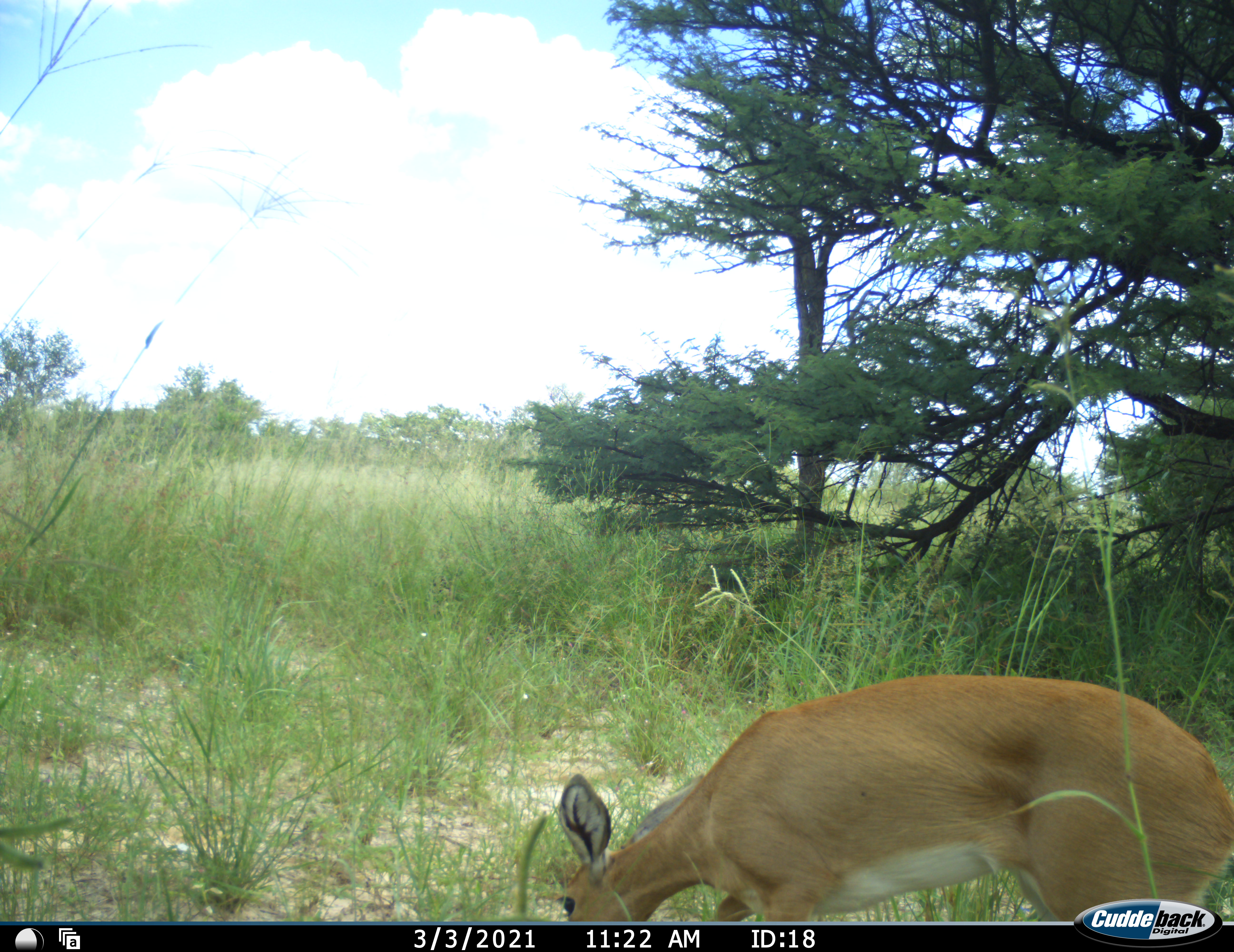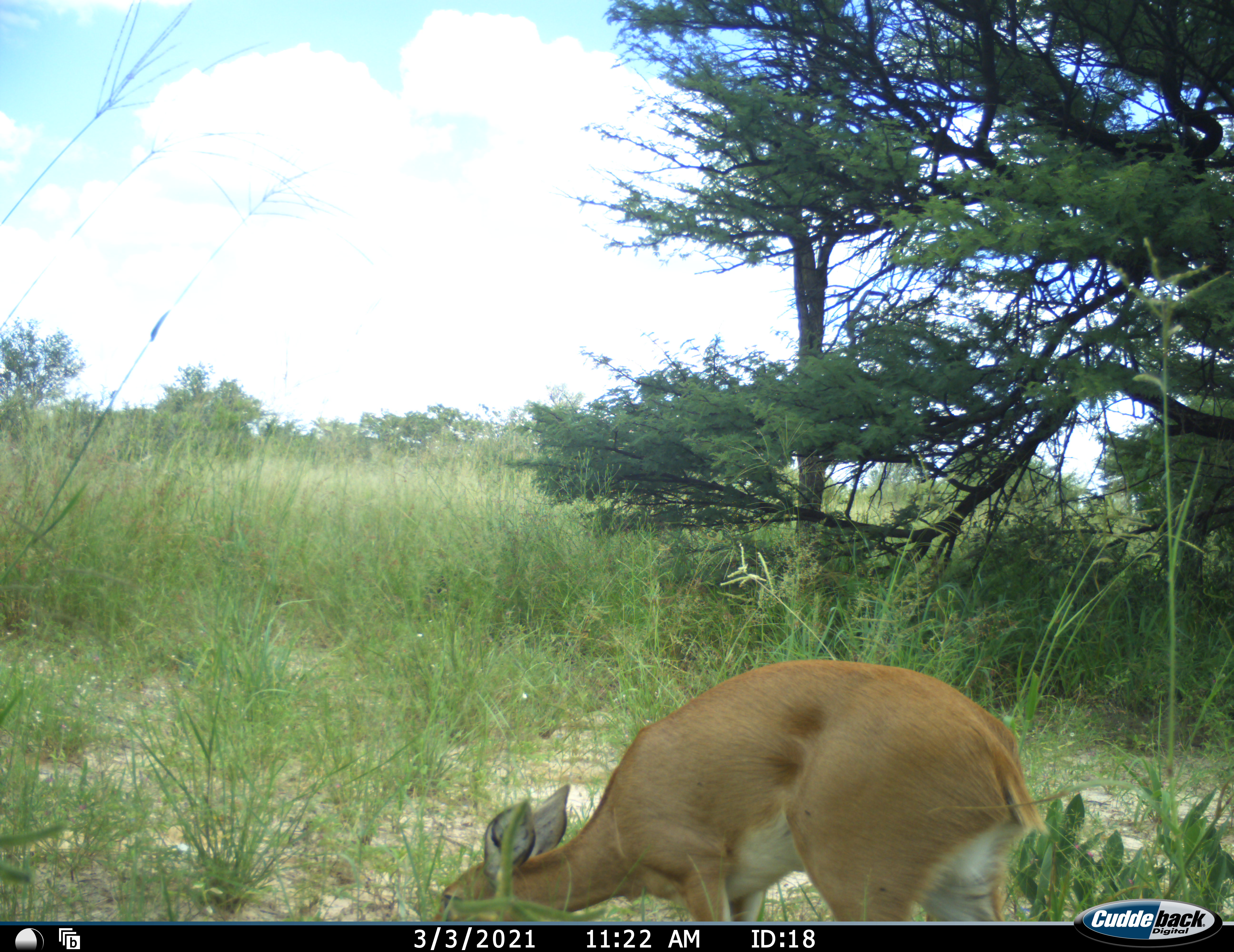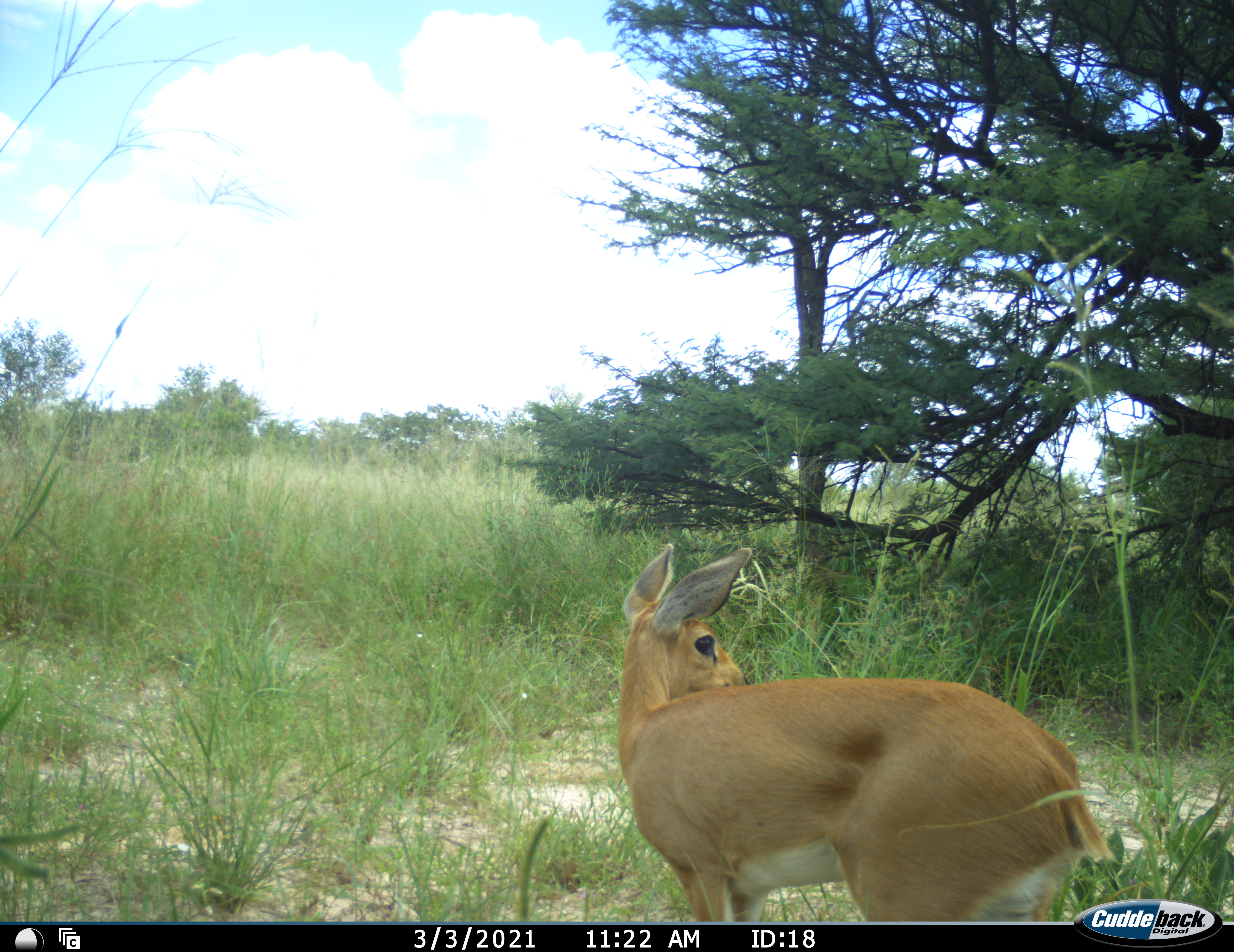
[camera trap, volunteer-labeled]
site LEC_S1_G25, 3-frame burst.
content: unidentified animal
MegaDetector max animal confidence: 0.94